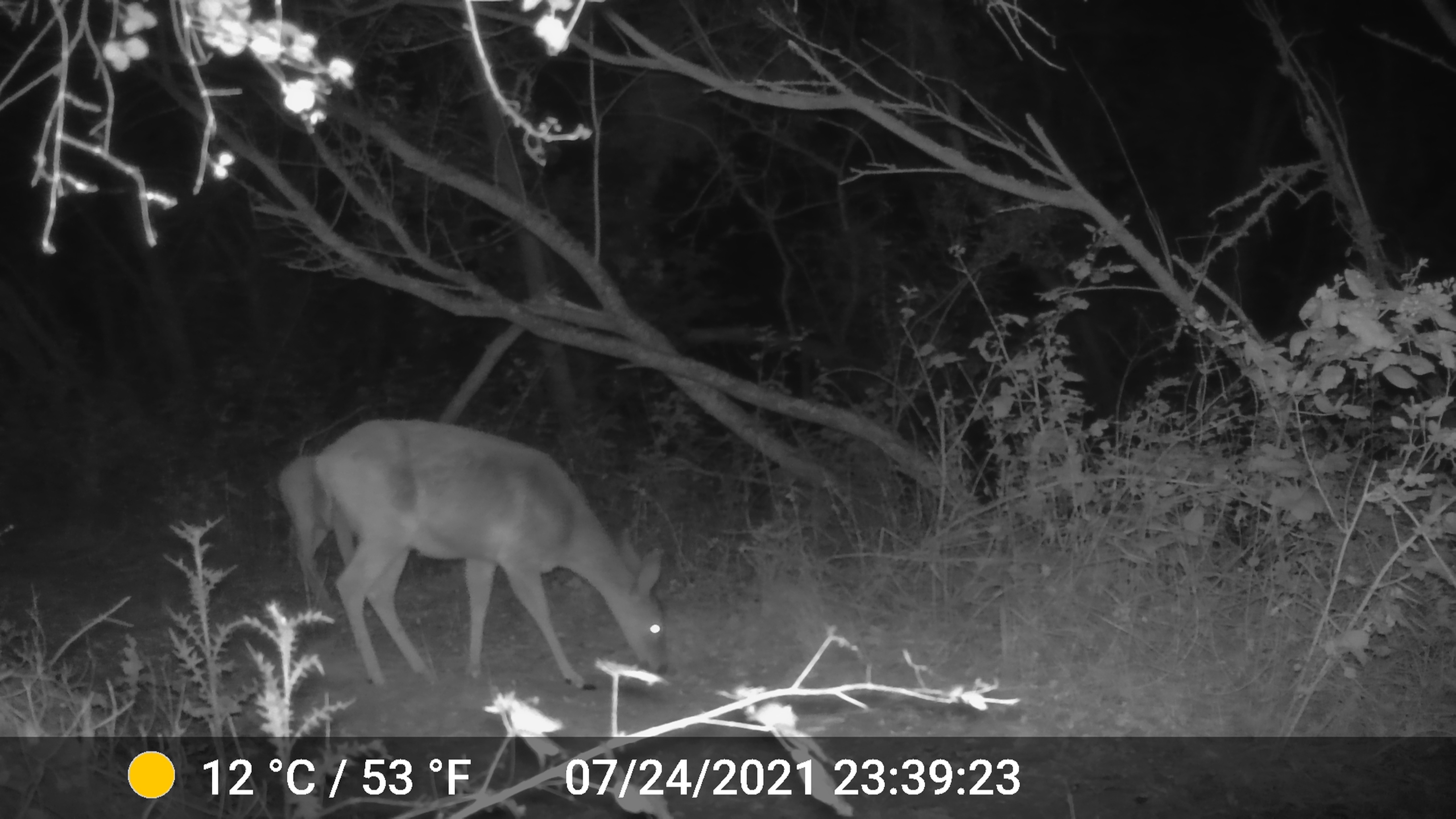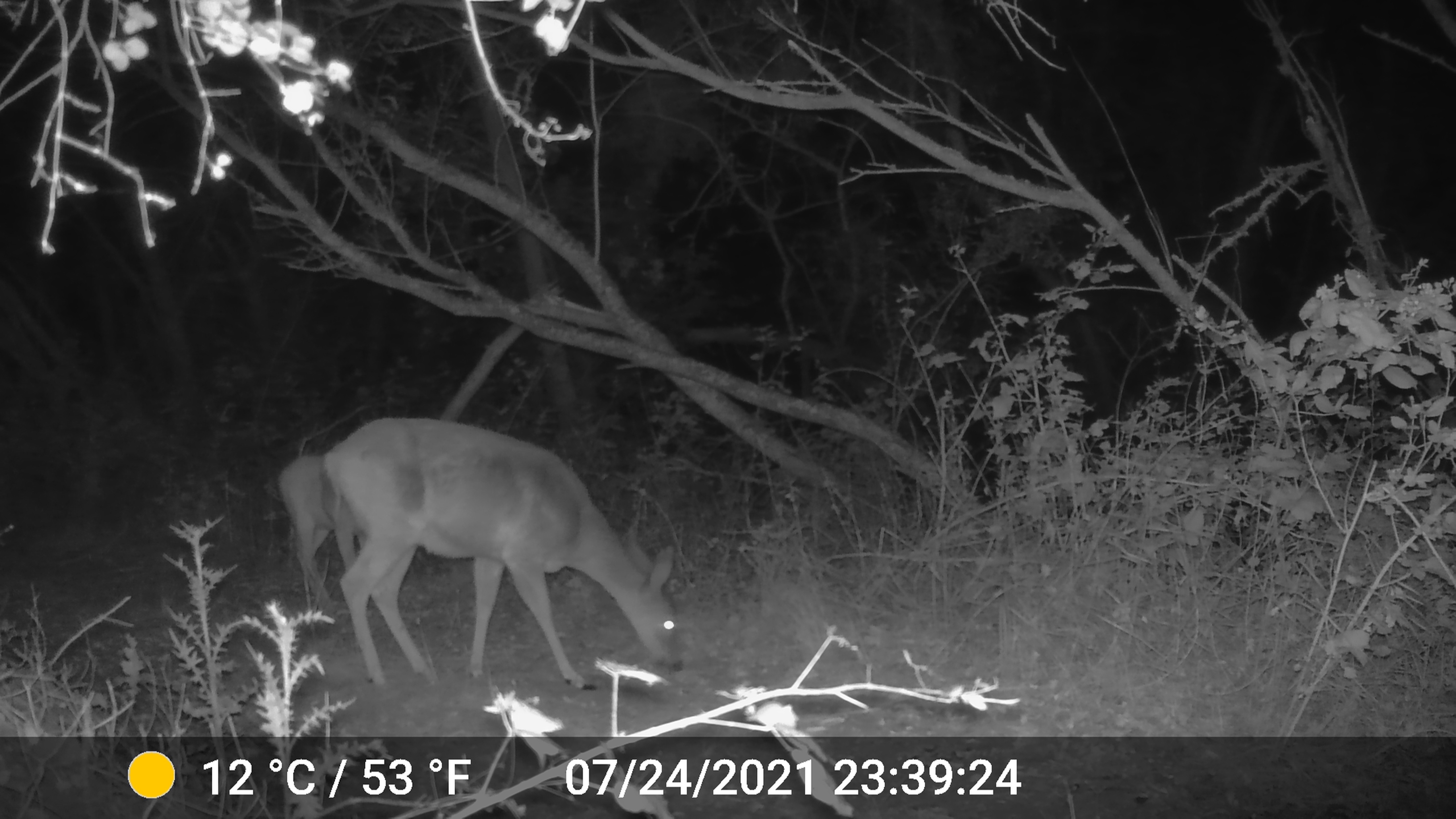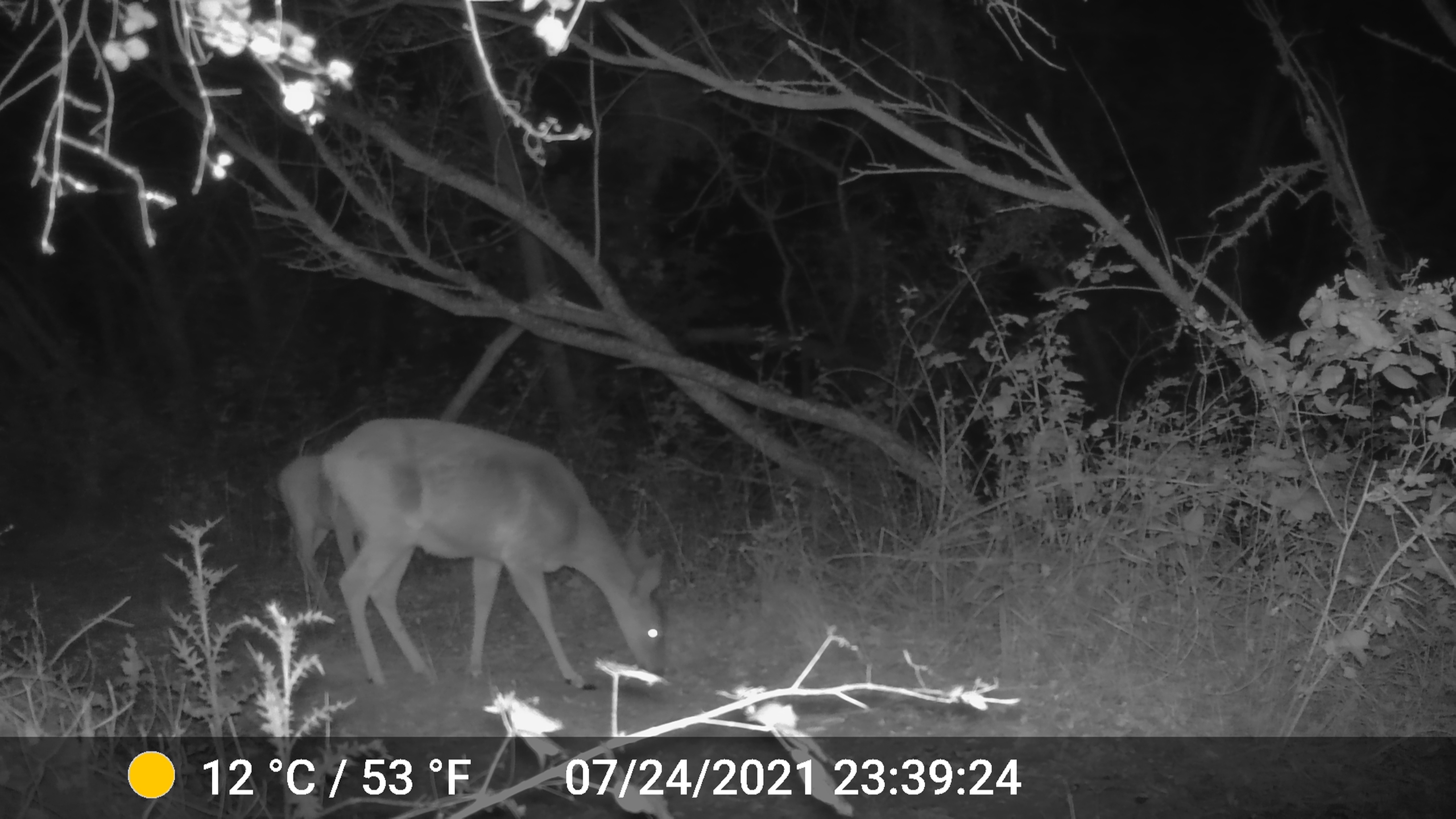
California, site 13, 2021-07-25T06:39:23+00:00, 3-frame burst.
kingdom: Animalia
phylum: Chordata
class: Mammalia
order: Artiodactyla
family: Cervidae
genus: Odocoileus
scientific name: Odocoileus hemionus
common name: mule deer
Mule deer (Odocoileus hemionus).